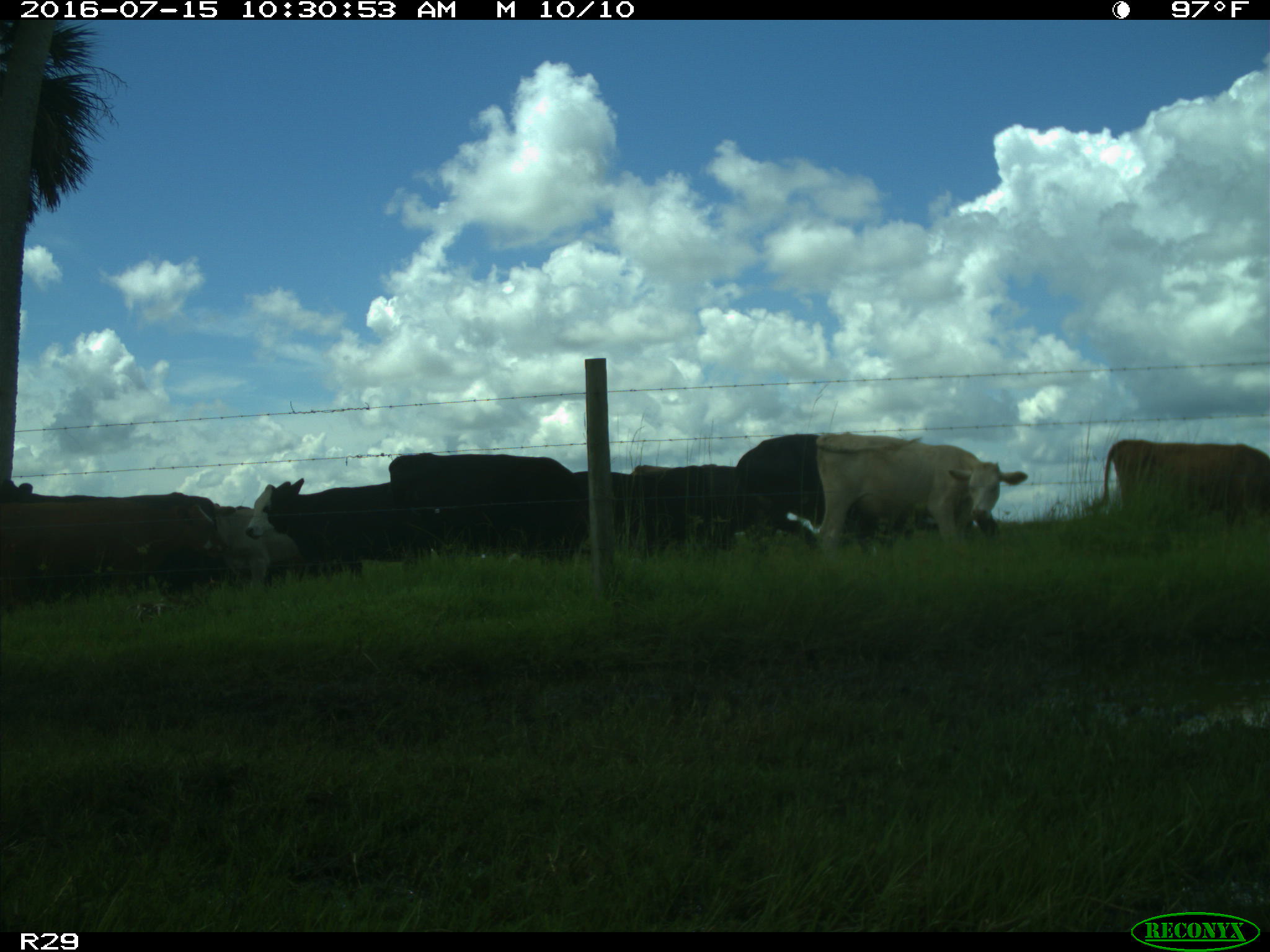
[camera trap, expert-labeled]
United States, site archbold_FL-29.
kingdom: Animalia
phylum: Chordata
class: Mammalia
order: Artiodactyla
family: Bovidae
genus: Bos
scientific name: Bos taurus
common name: domestic cow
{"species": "Bos taurus (domestic cow)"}